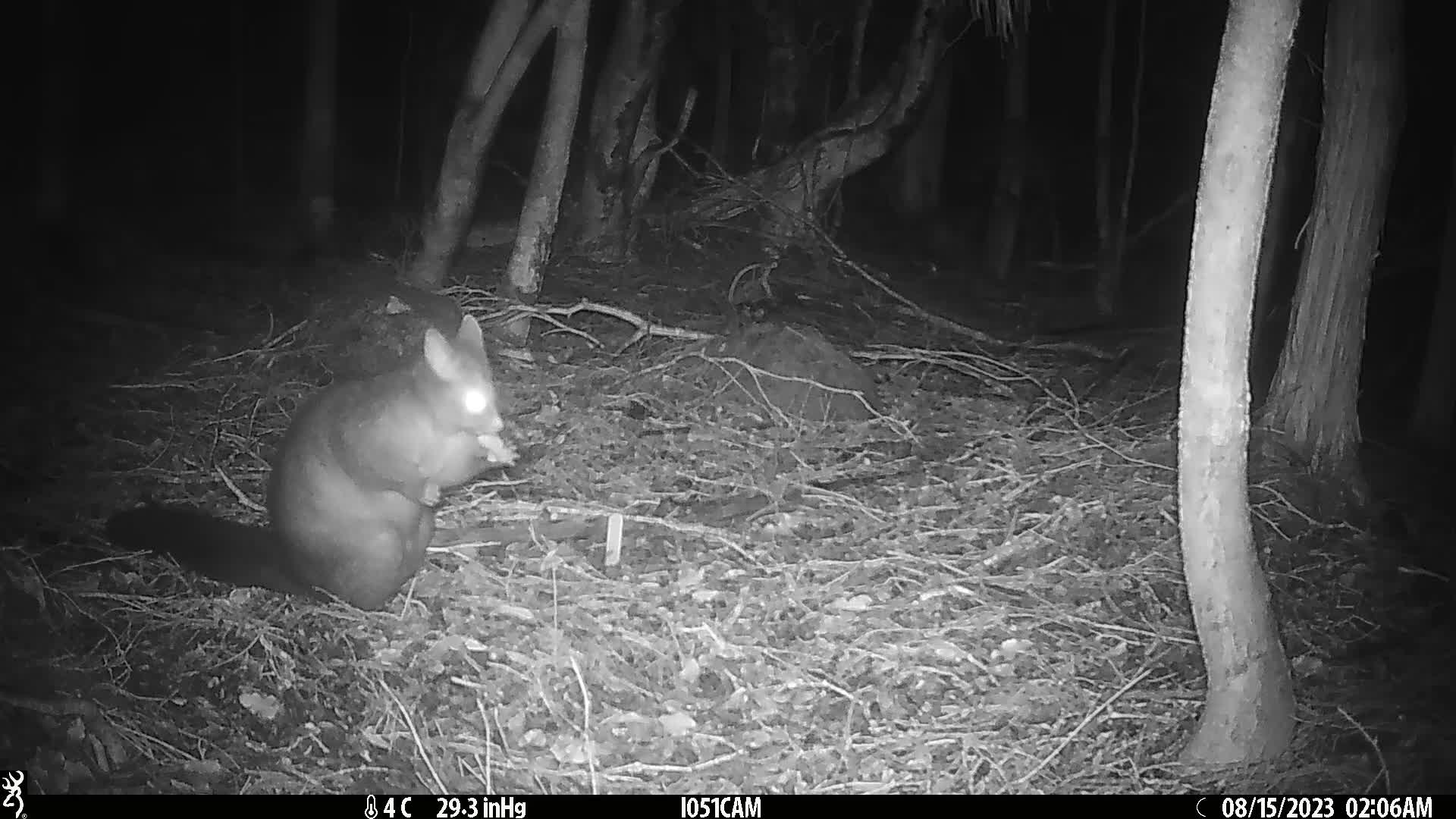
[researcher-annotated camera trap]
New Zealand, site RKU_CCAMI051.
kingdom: Animalia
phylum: Chordata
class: Mammalia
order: Diprotodontia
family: Phalangeridae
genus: Trichosurus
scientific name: Trichosurus vulpecula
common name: common brushtail possum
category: possum